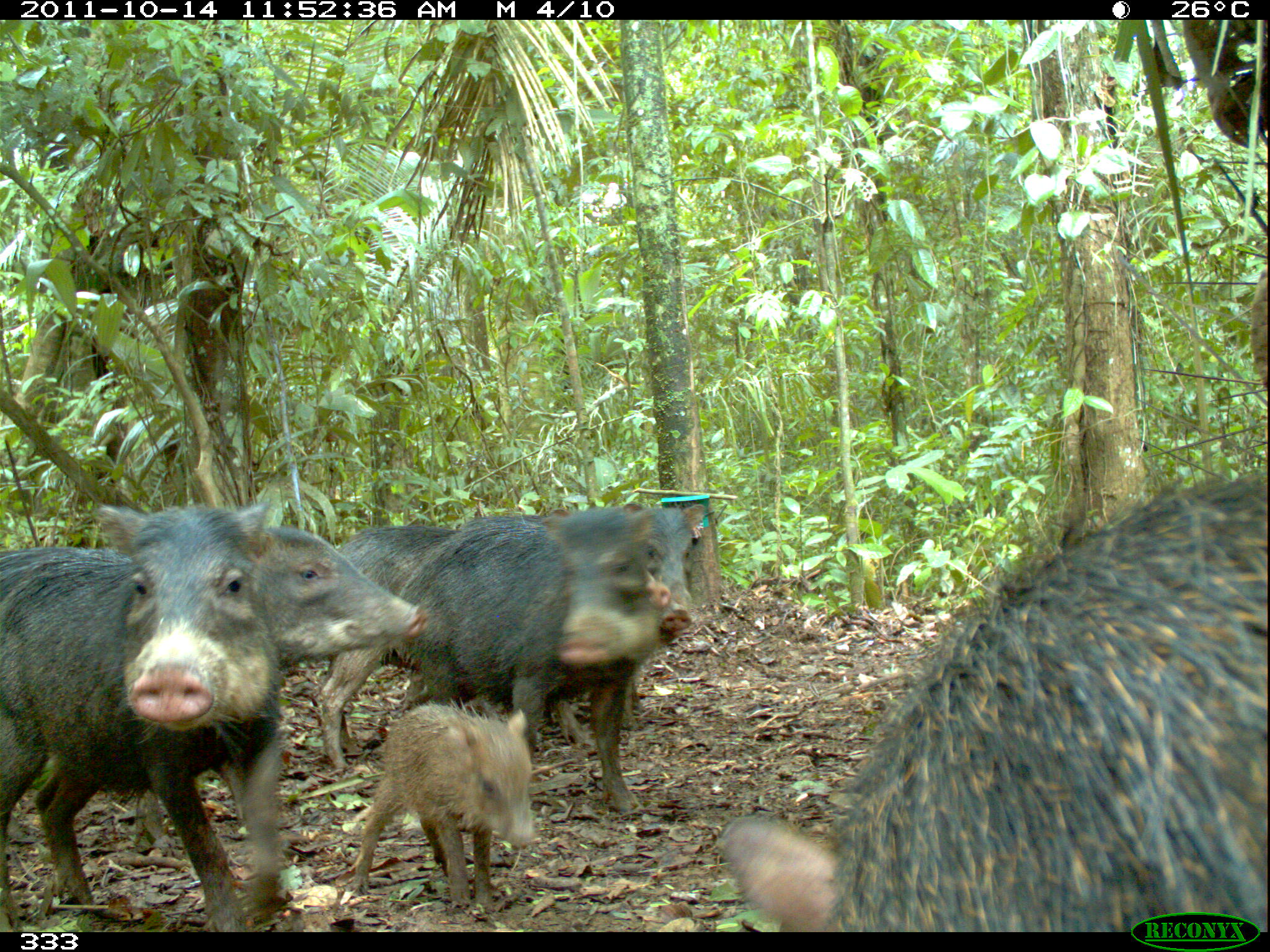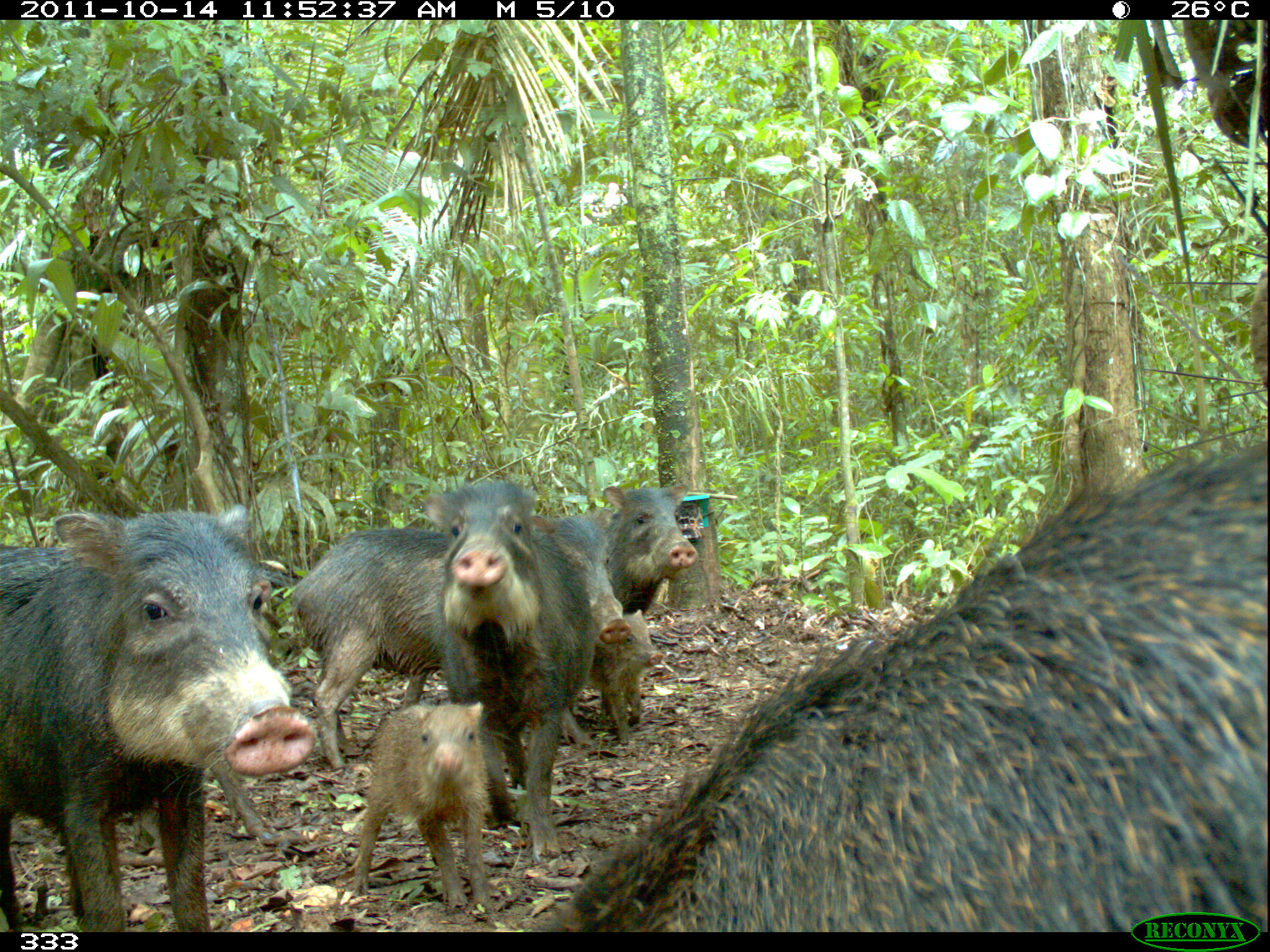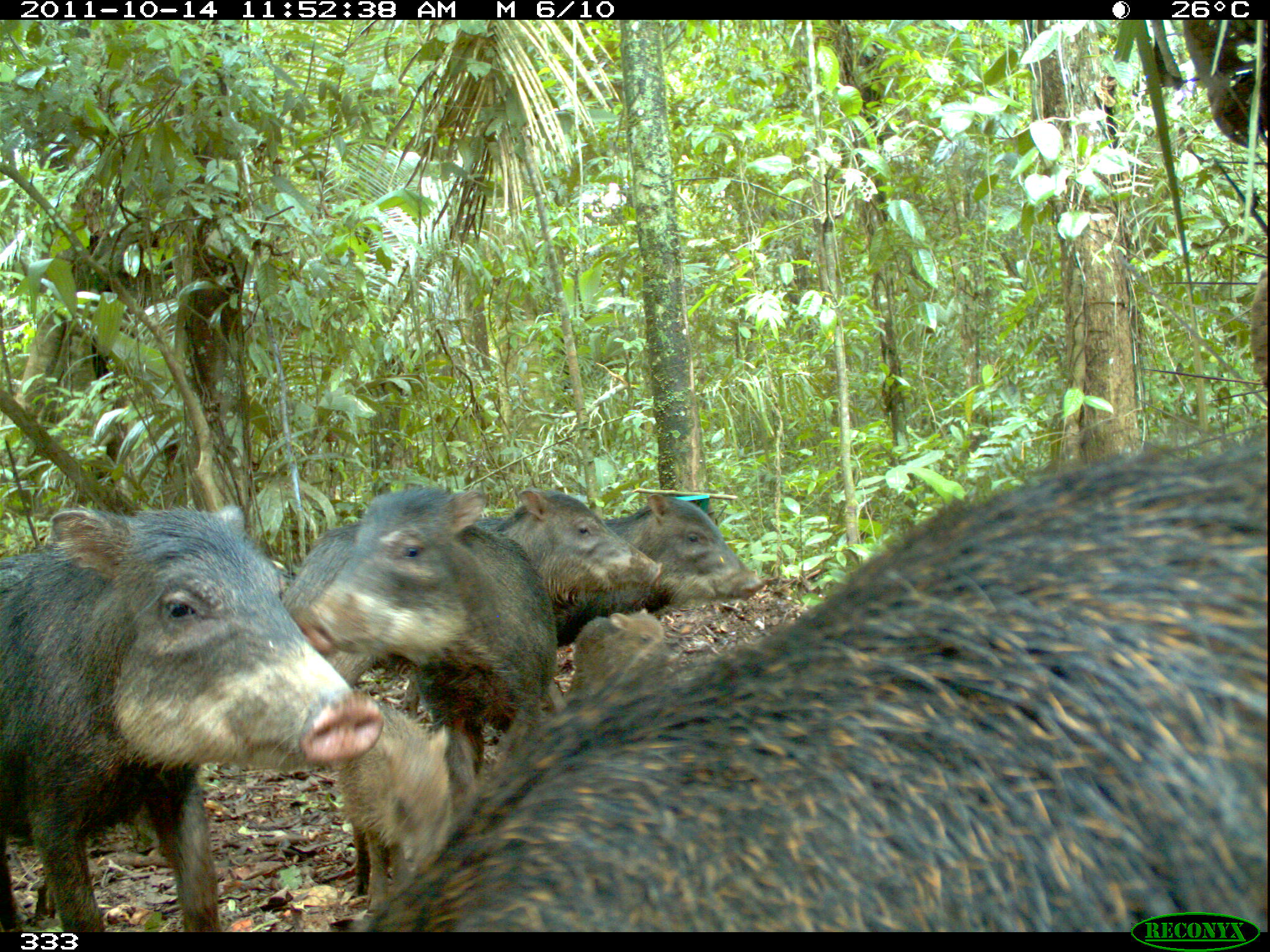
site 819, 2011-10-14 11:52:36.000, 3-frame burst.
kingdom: Animalia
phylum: Chordata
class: Mammalia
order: Artiodactyla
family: Tayassuidae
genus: Tayassu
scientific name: Tayassu pecari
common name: white-lipped peccary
Tayassu pecari (white-lipped peccary).